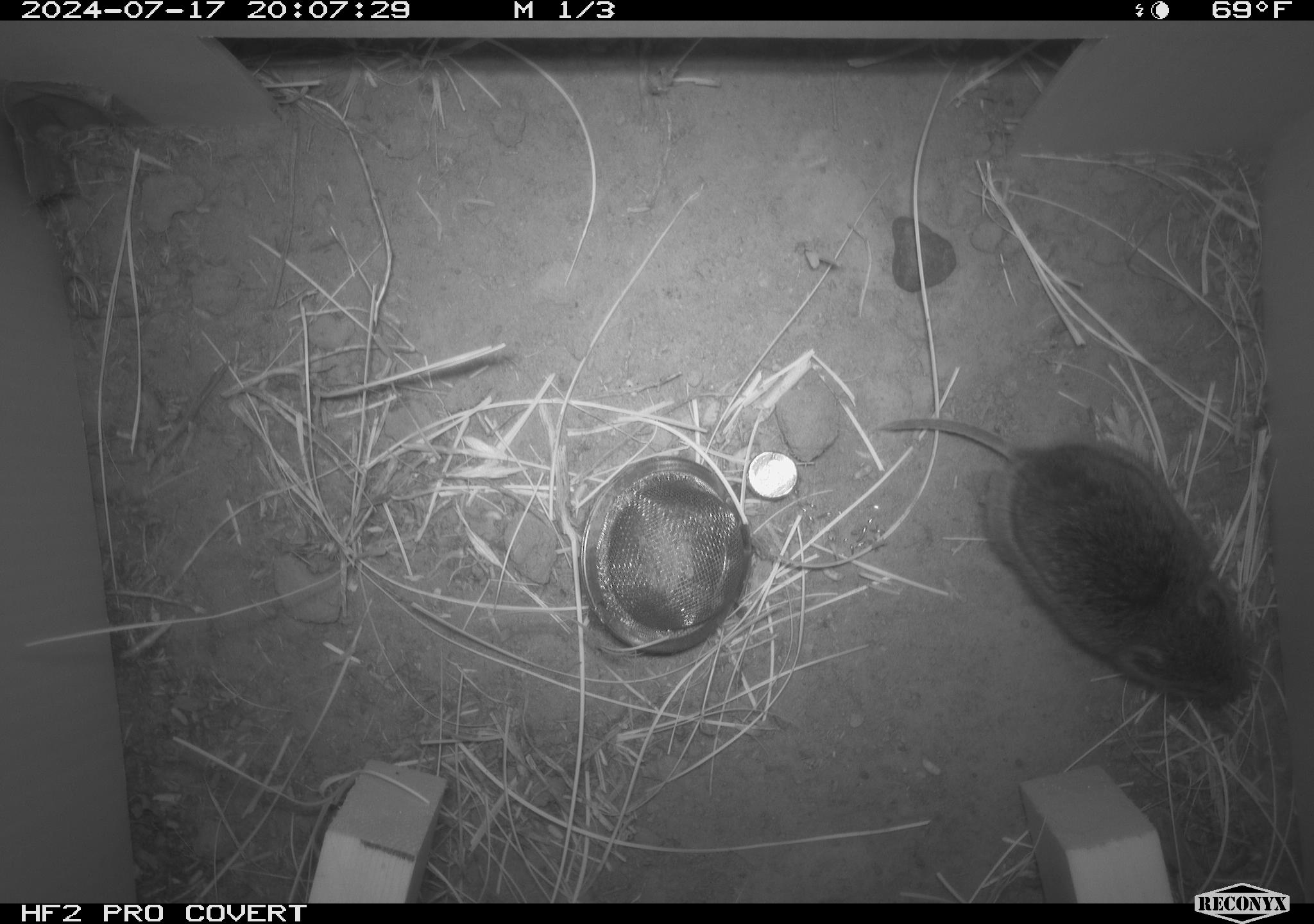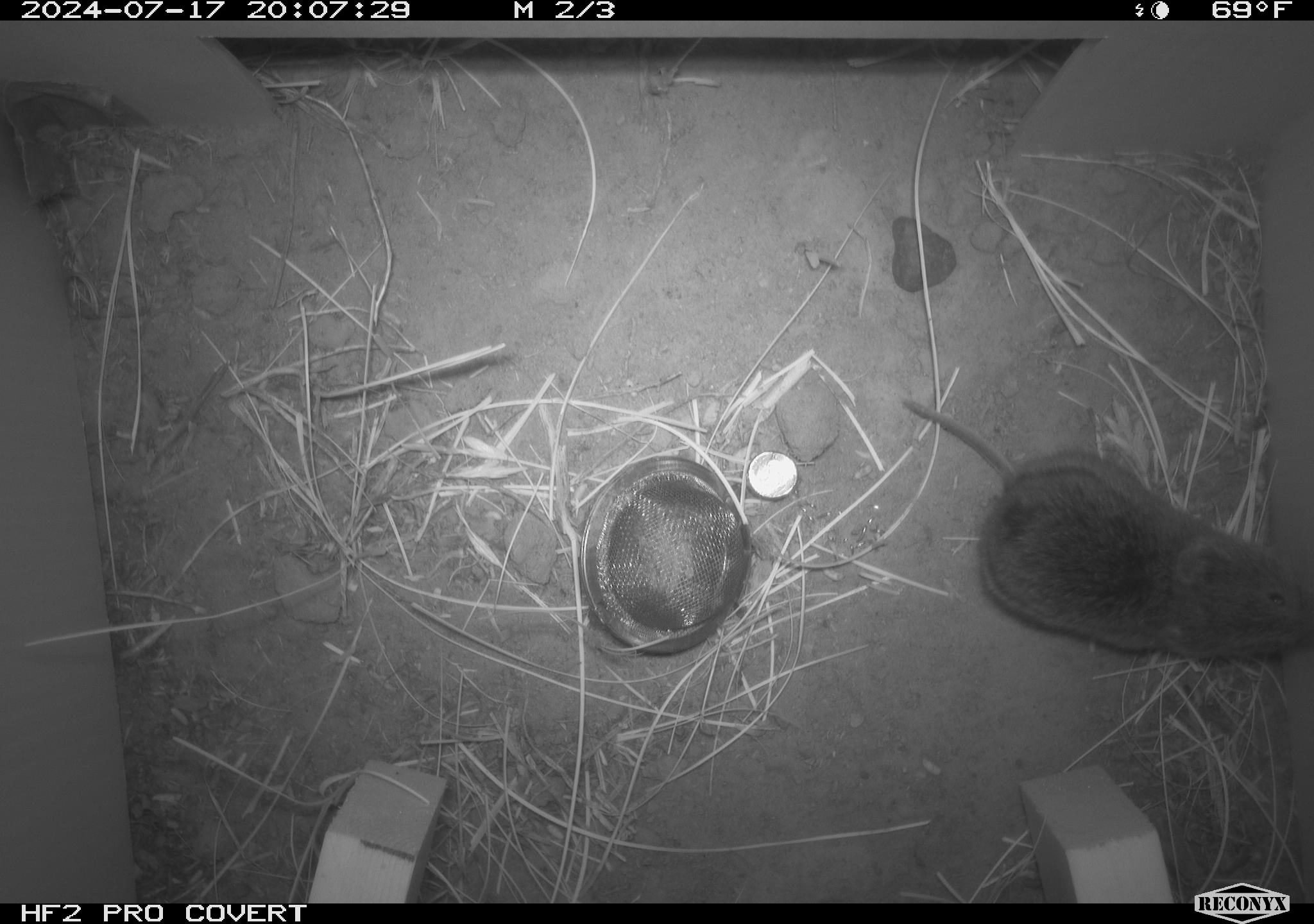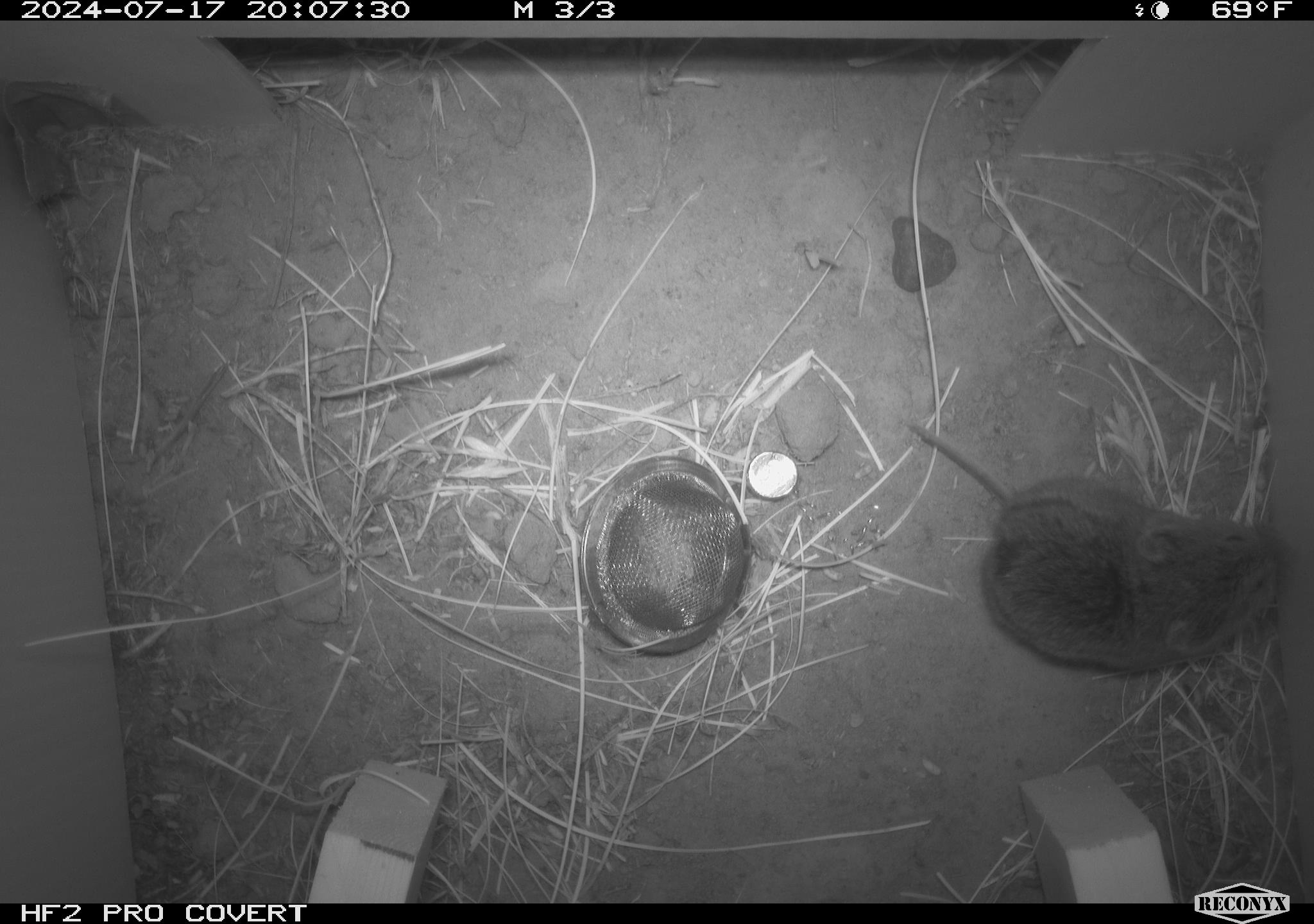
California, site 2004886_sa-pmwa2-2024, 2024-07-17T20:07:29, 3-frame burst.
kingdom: Animalia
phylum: Chordata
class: Mammalia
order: Rodentia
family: Cricetidae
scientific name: Arvicolinae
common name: voles, lemmings, and muskrats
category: arvicolinae subfamily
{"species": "arvicolinae subfamily (voles, lemmings, and muskrats) (Arvicolinae)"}